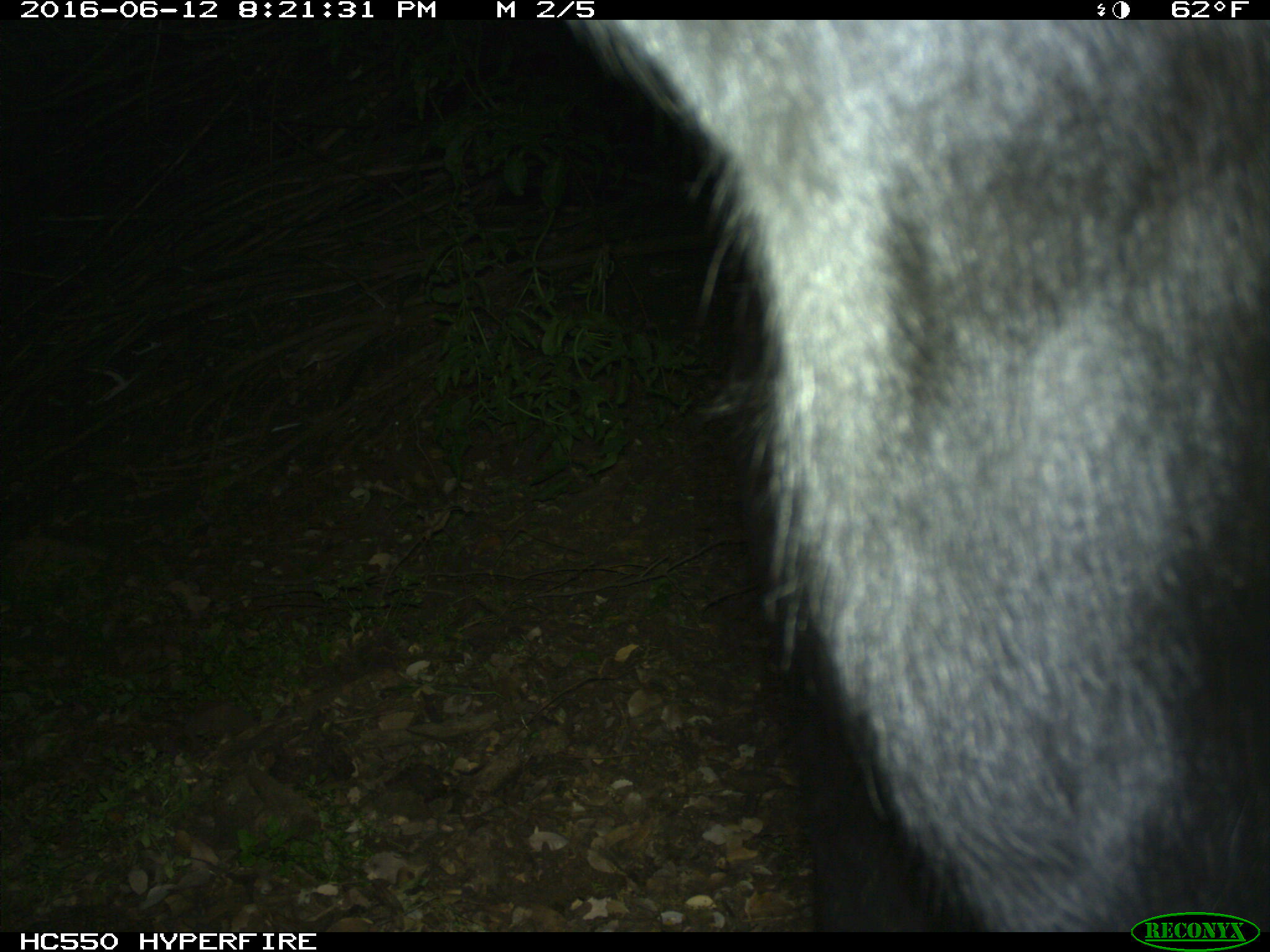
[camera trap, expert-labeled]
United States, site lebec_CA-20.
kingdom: Animalia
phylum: Chordata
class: Mammalia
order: Artiodactyla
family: Bovidae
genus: Bos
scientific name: Bos taurus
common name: domestic cow